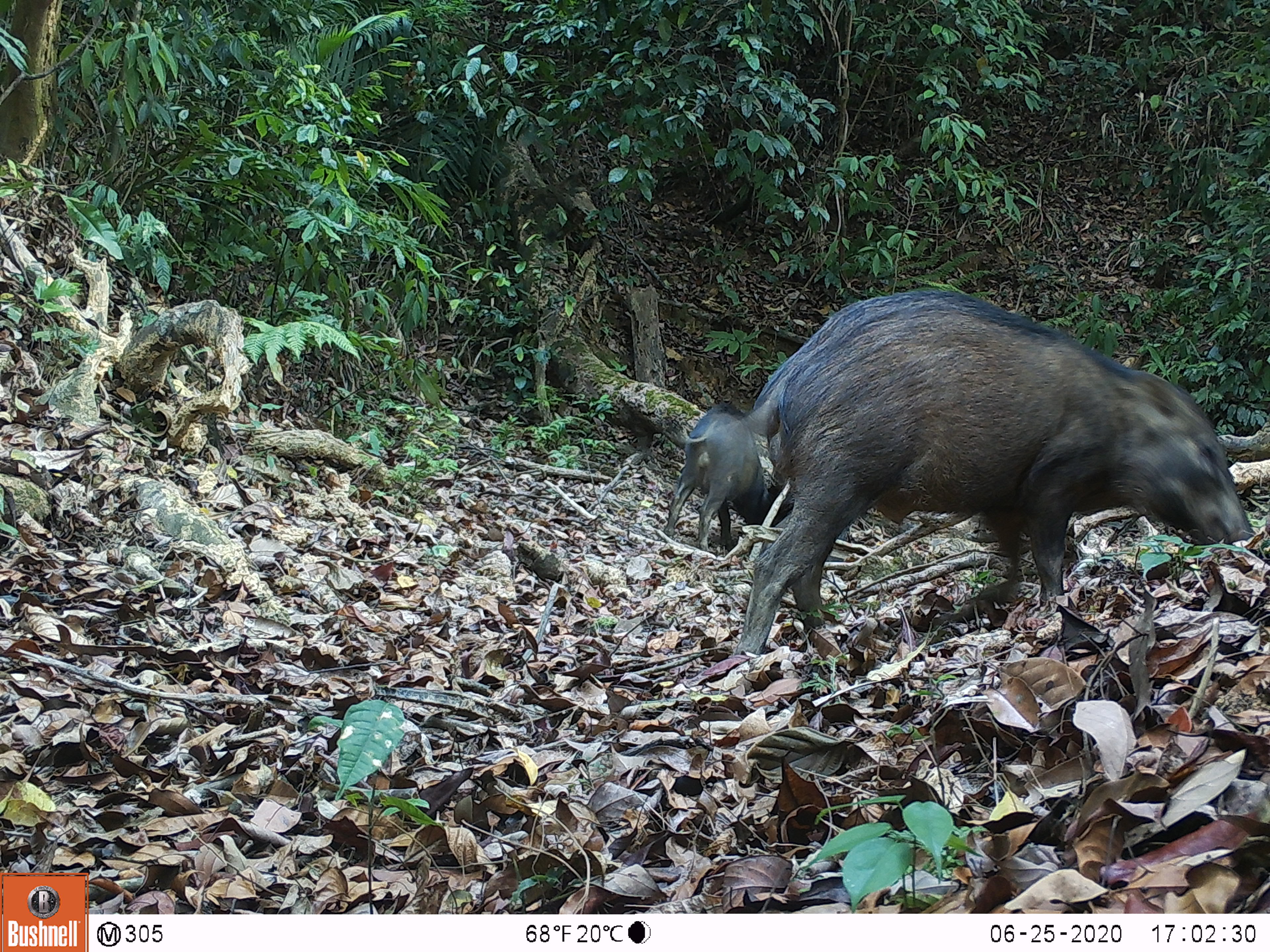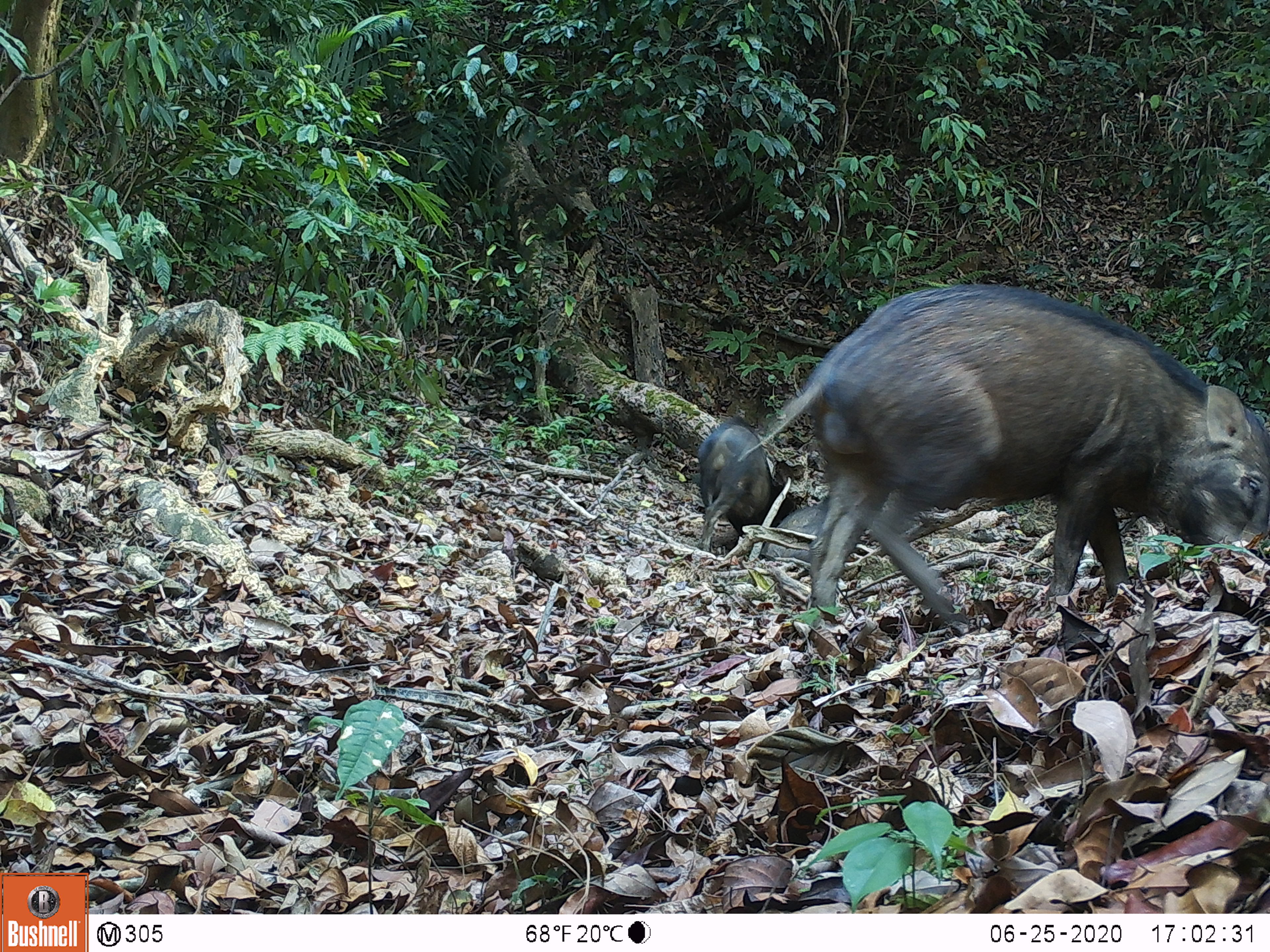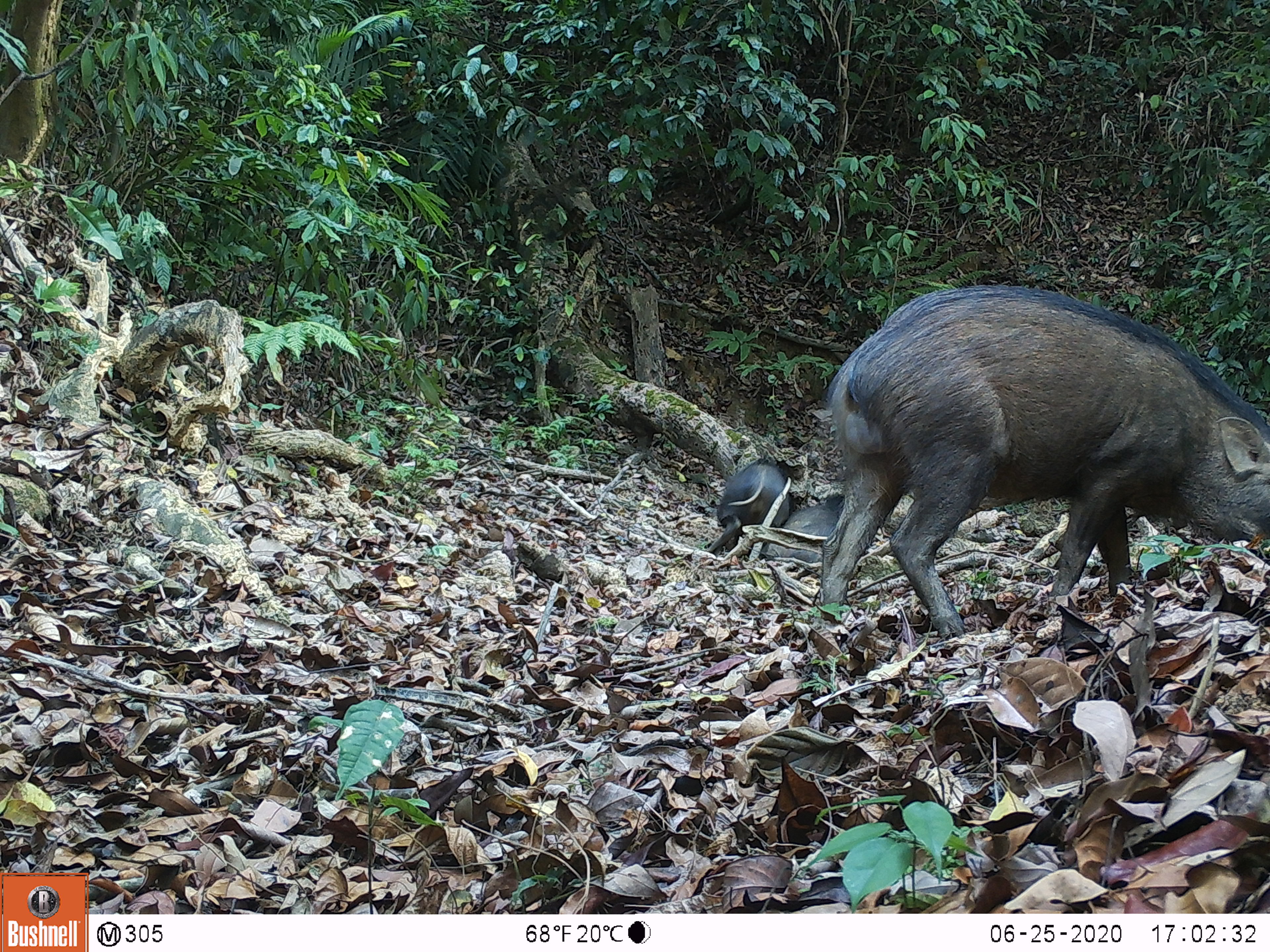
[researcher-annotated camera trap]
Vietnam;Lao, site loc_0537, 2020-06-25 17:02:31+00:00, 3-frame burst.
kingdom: Animalia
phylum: Chordata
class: Mammalia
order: Artiodactyla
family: Suidae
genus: Sus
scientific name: Sus scrofa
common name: eurasian wild pig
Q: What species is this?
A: Eurasian wild pig (Sus scrofa).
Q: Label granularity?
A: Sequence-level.